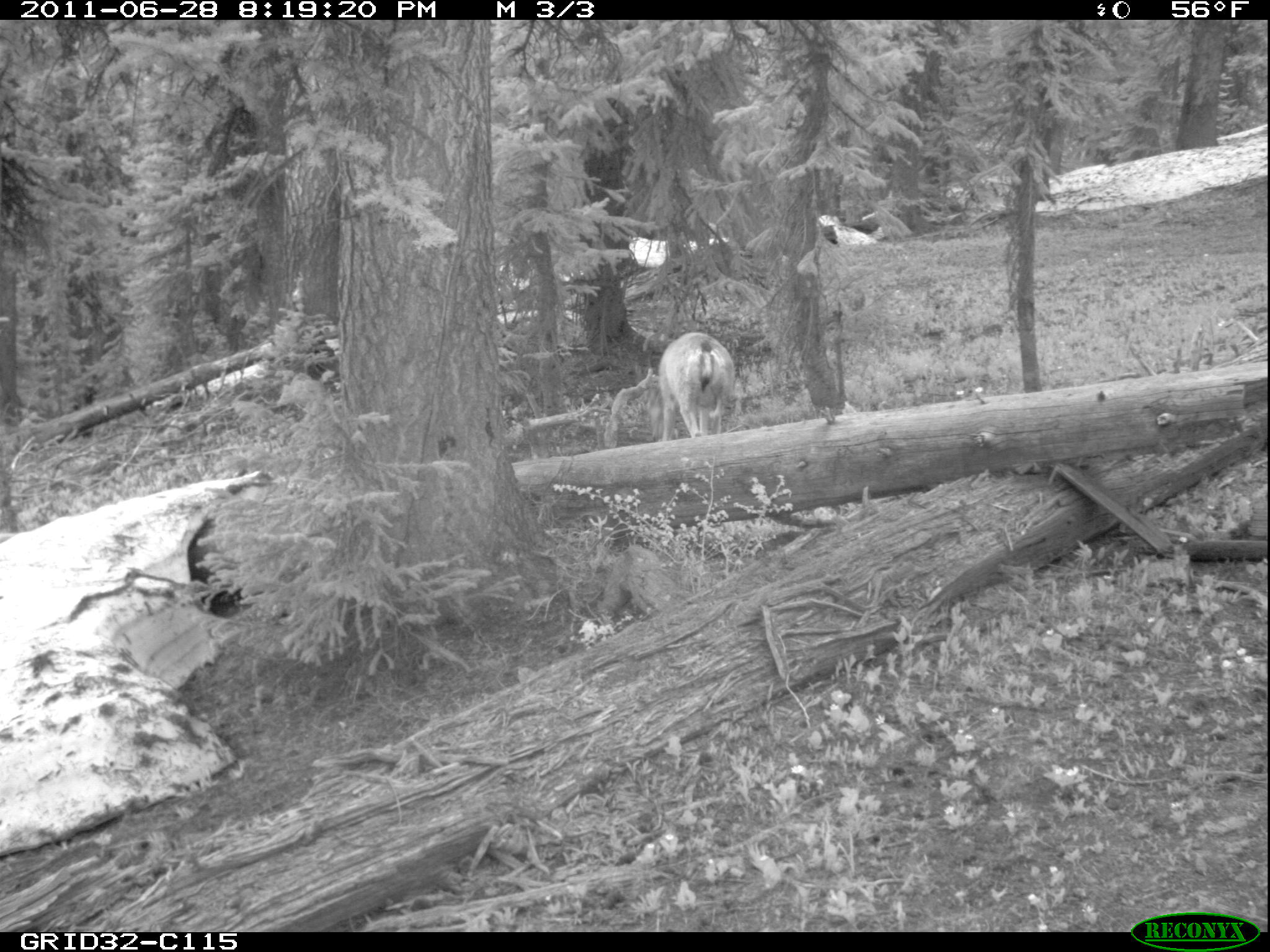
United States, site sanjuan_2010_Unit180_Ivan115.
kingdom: Animalia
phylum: Chordata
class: Mammalia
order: Artiodactyla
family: Cervidae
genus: Odocoileus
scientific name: Odocoileus hemionus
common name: mule deer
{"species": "Odocoileus hemionus (mule deer)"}